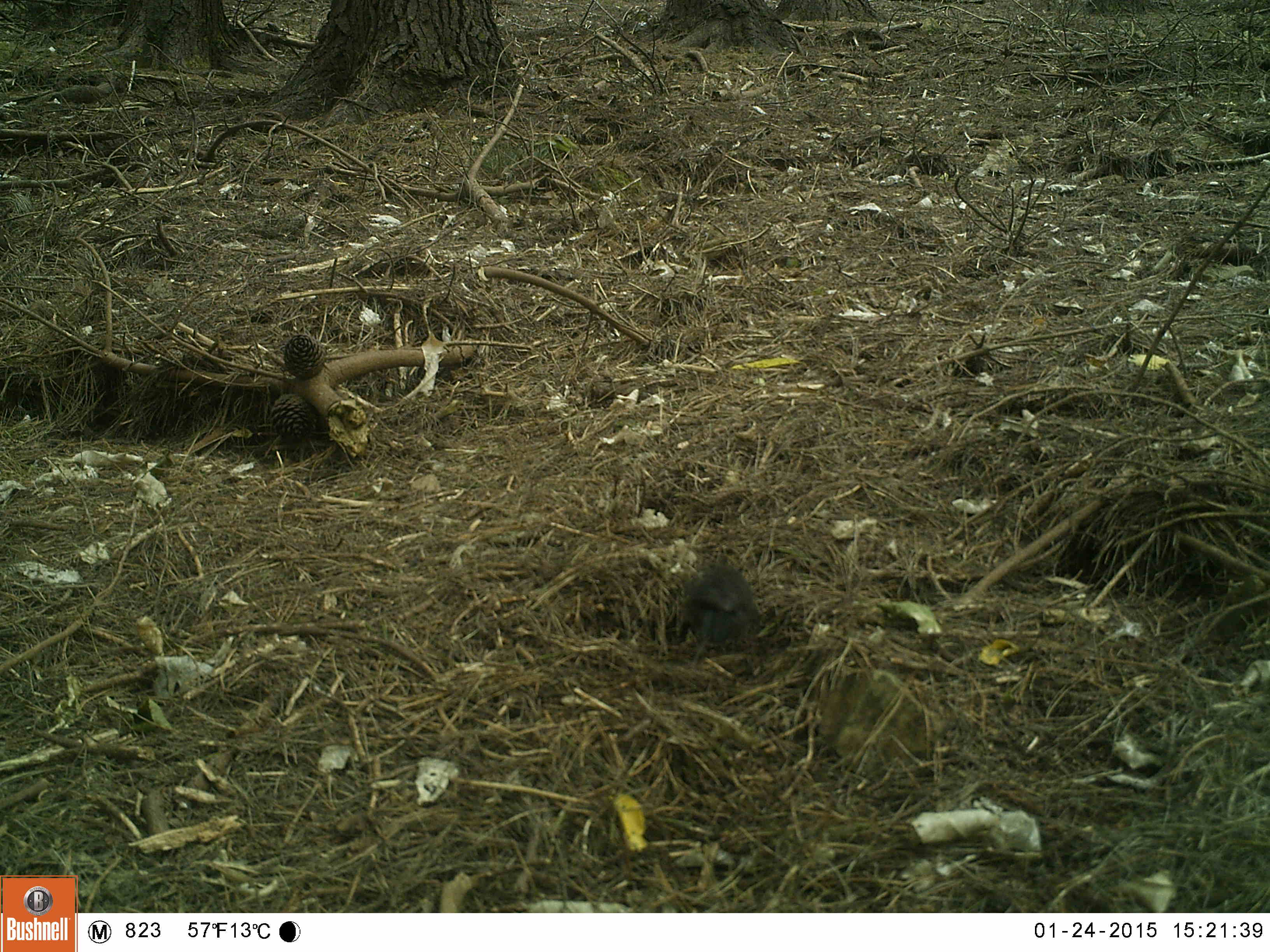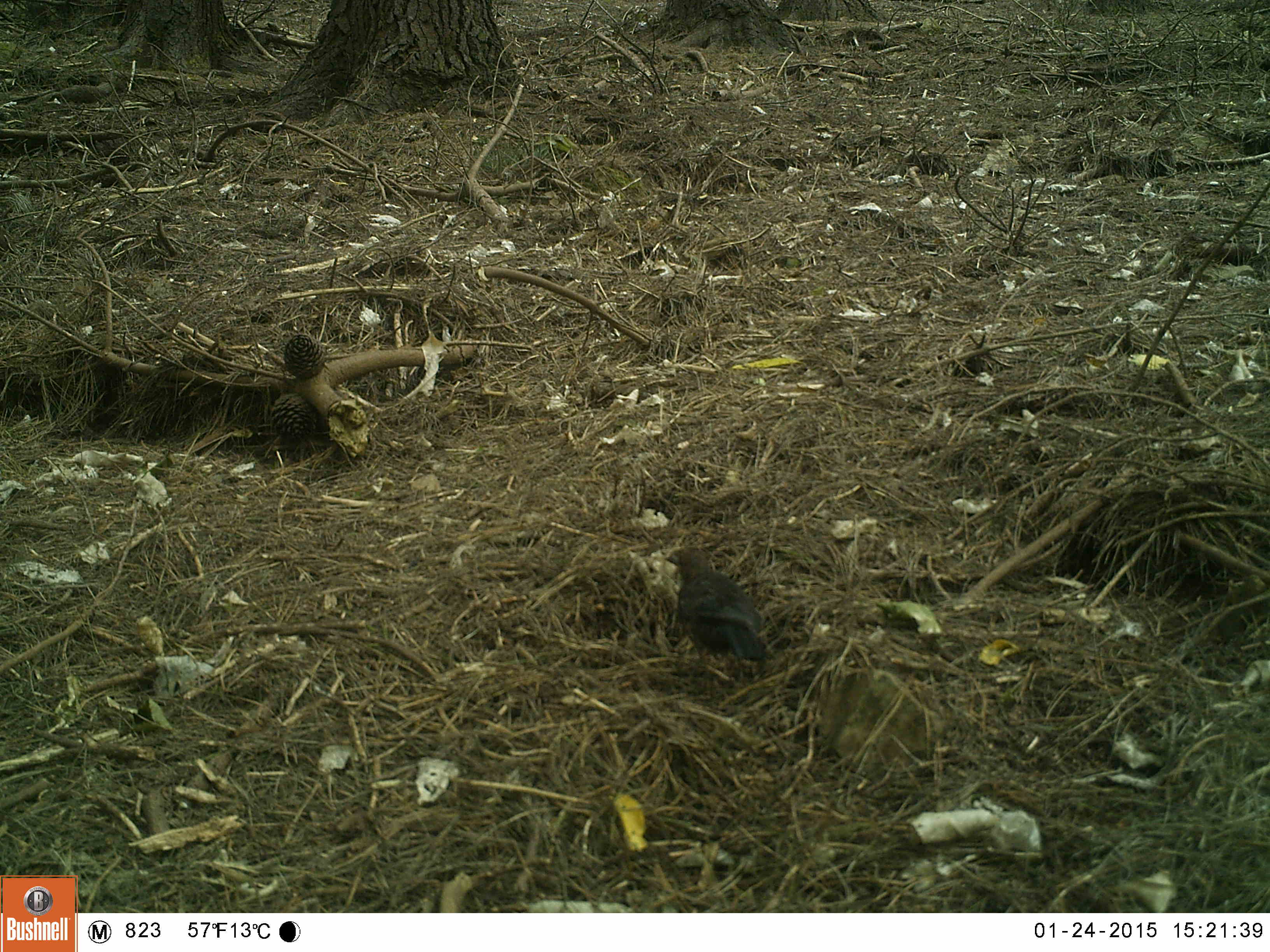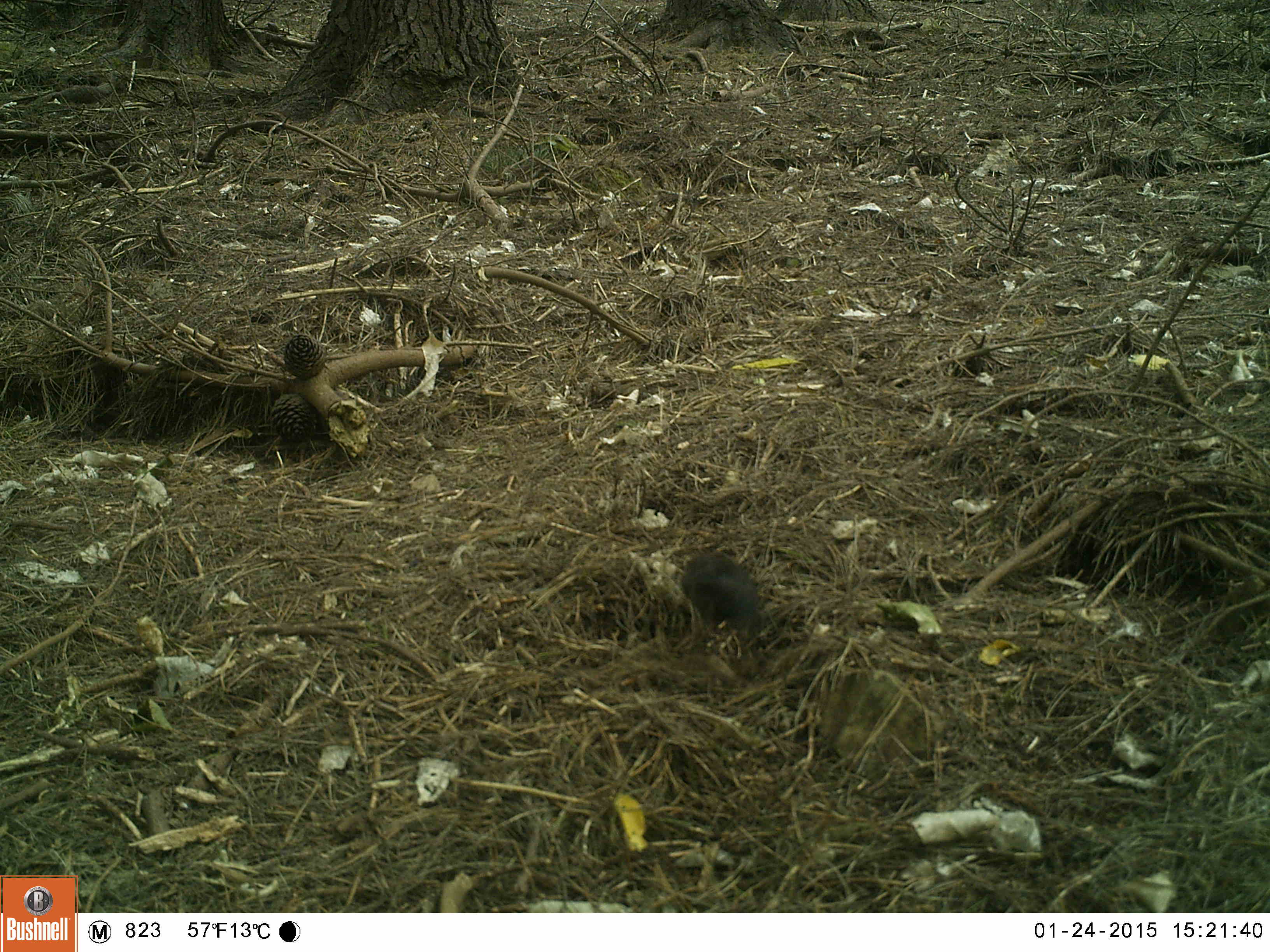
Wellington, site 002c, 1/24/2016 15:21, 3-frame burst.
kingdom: Animalia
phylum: Chordata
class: Aves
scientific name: Aves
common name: bird